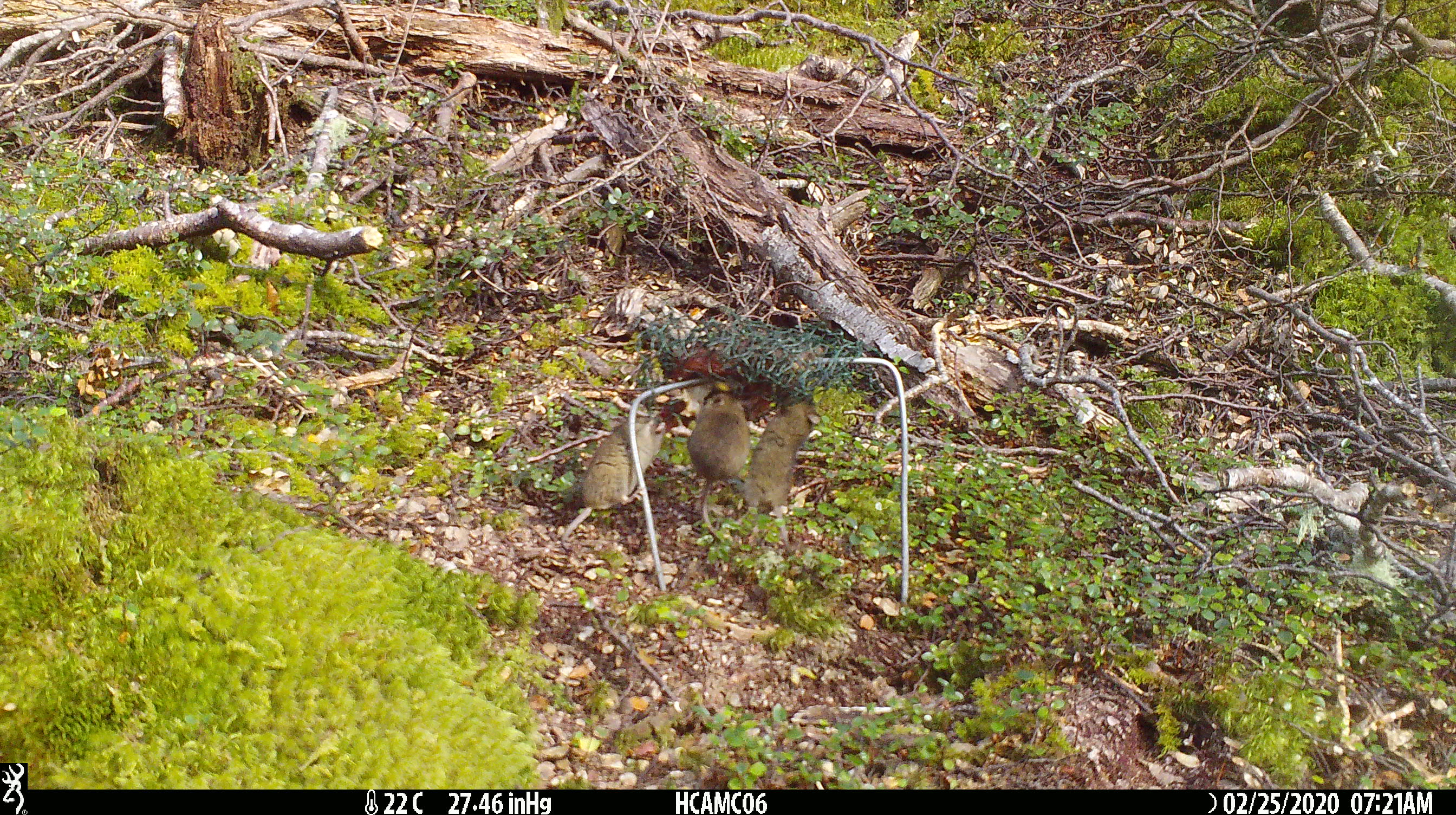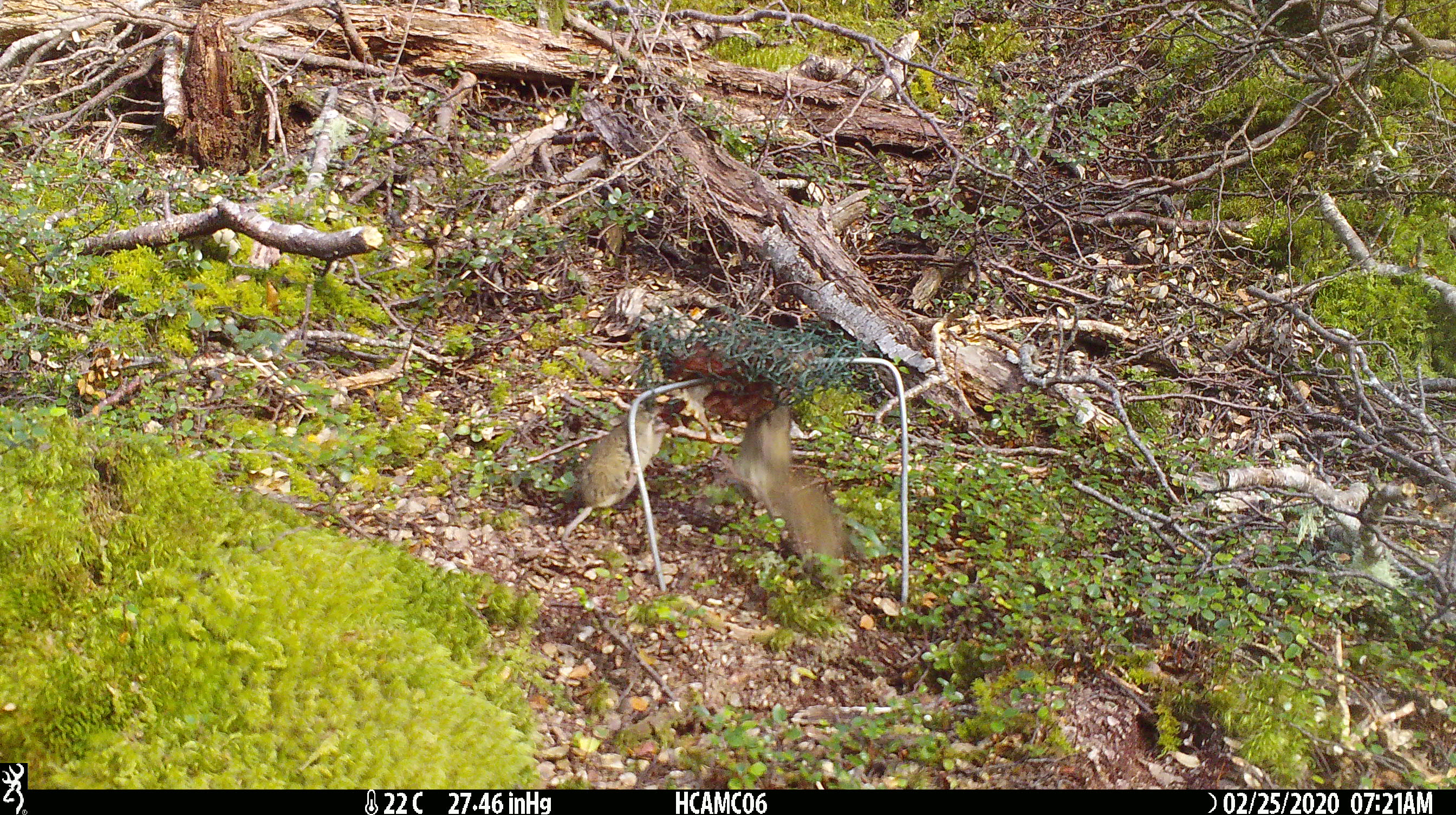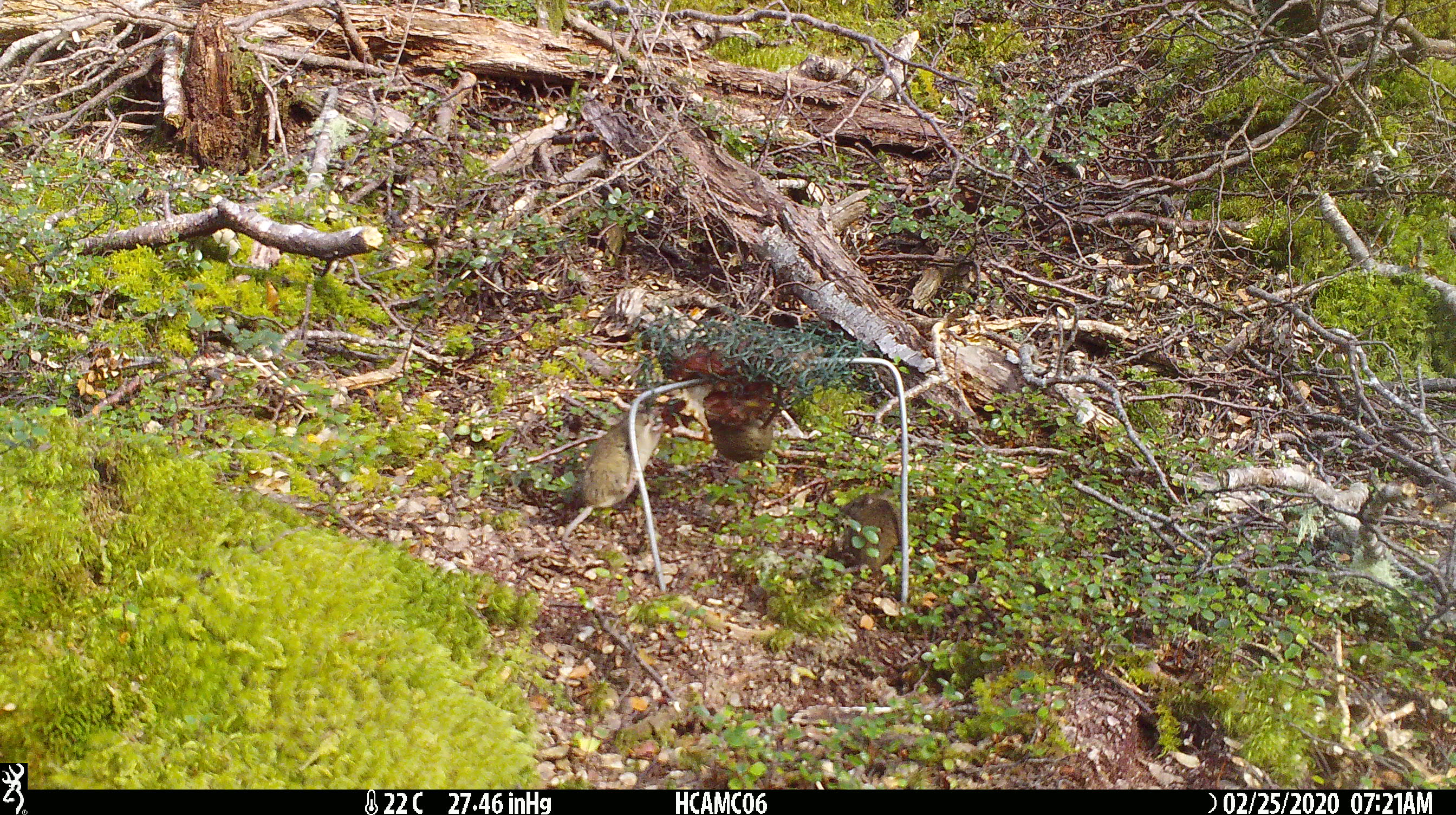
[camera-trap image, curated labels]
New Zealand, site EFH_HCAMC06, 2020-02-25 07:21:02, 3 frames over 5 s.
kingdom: Animalia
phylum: Chordata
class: Mammalia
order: Rodentia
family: Muridae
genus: Mus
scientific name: Mus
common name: mouse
Mouse (Mus).